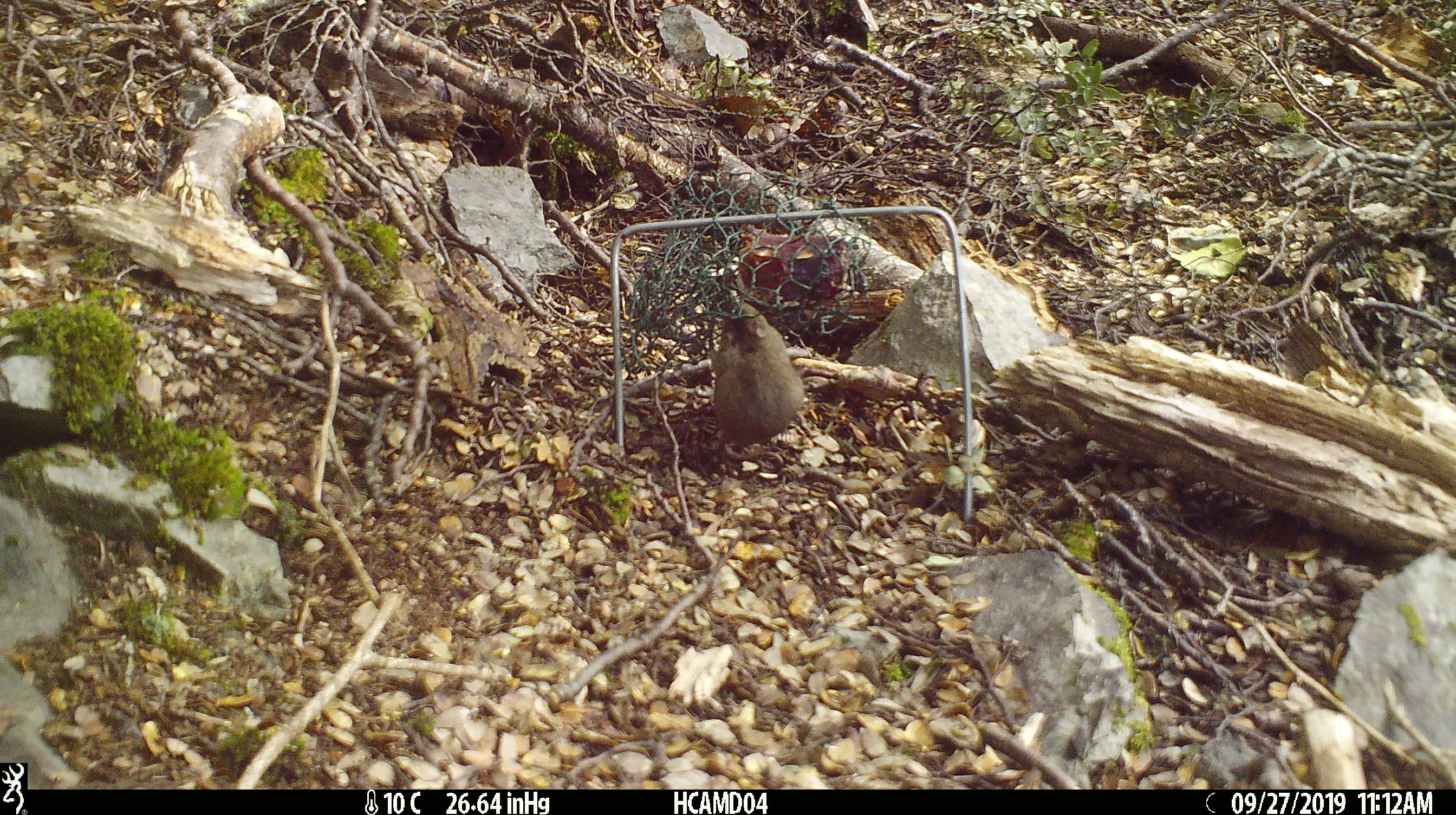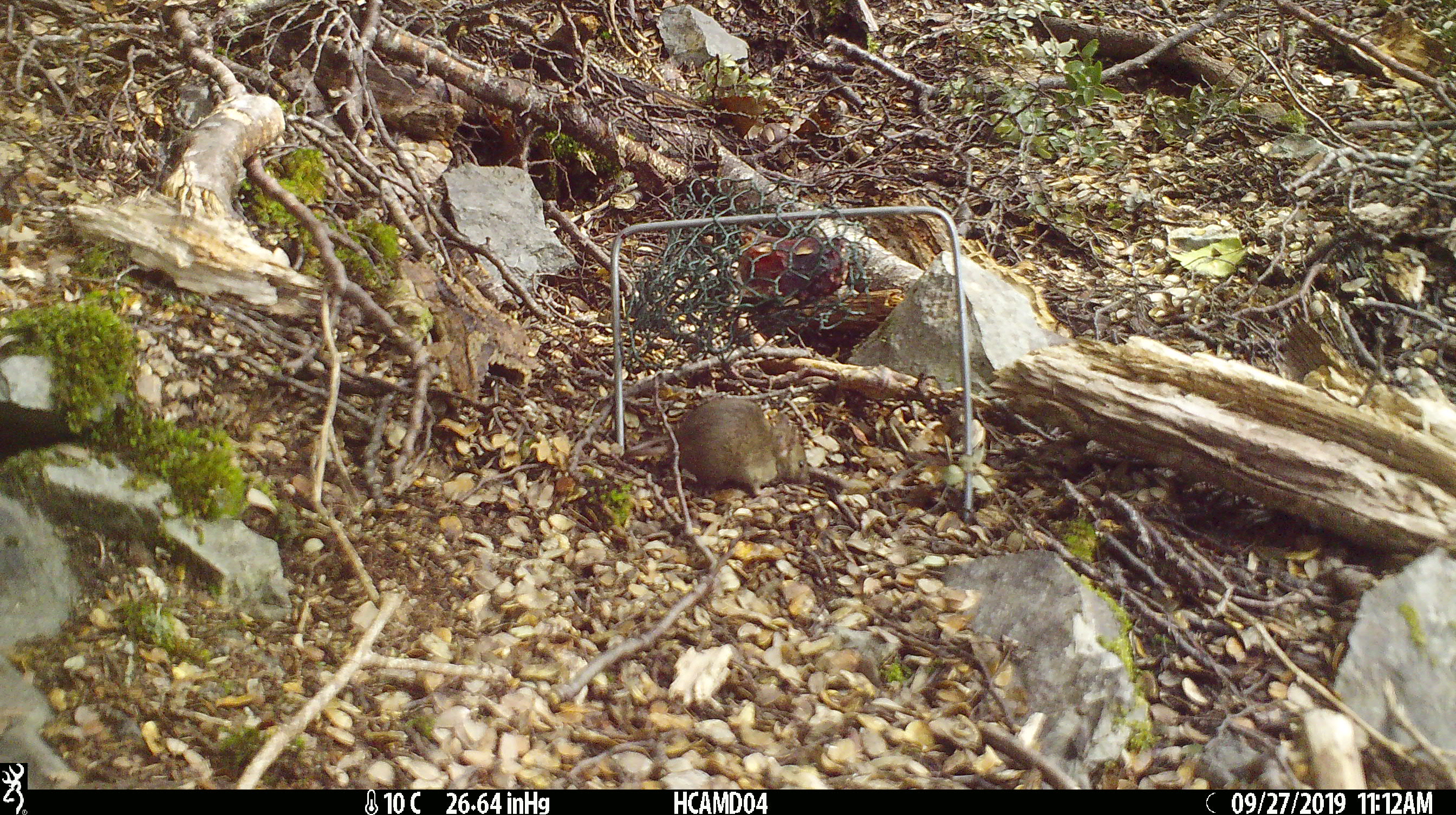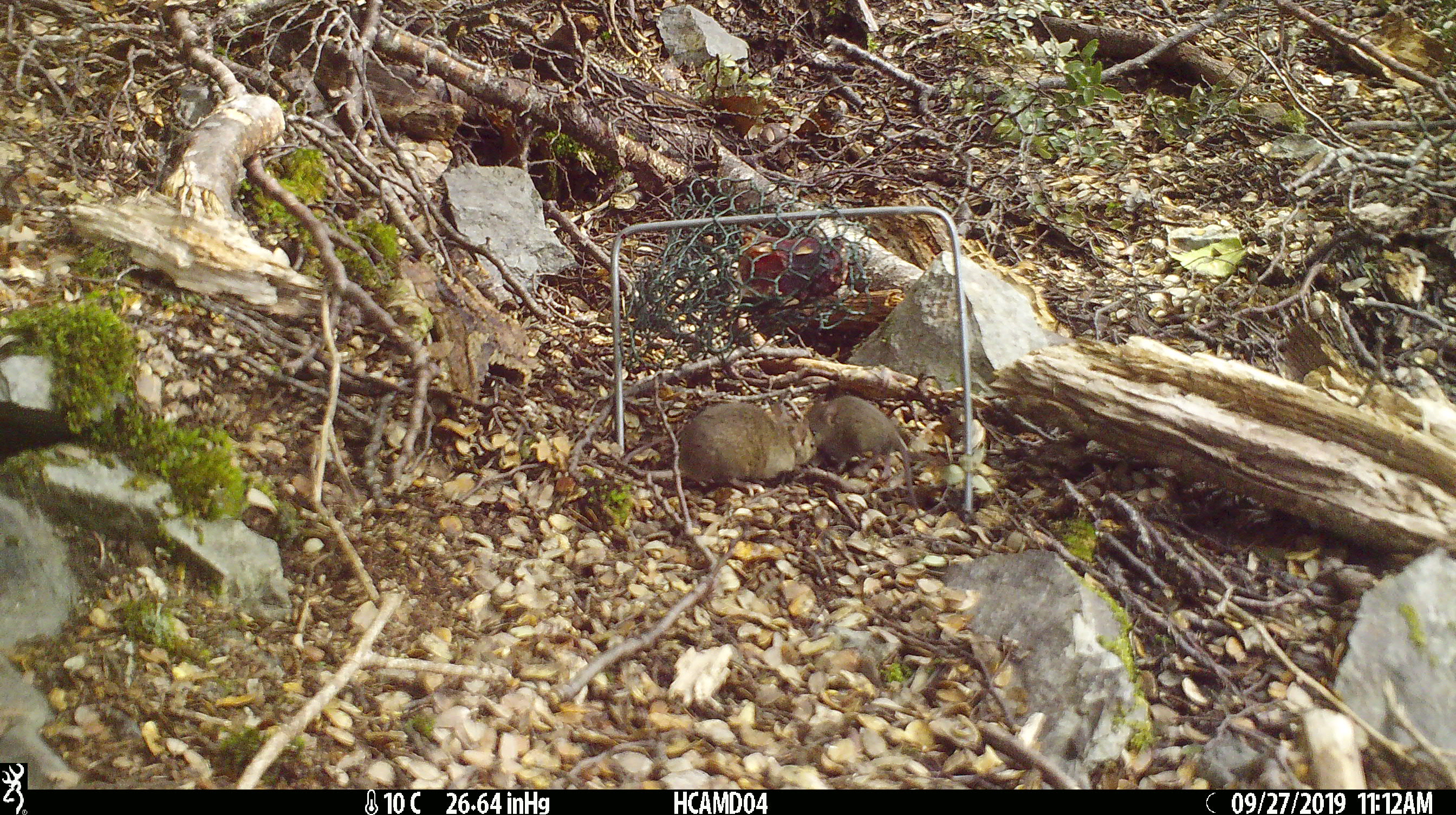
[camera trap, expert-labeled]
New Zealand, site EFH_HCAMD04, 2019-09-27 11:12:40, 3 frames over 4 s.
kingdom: Animalia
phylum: Chordata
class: Mammalia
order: Rodentia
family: Muridae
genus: Mus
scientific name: Mus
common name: mouse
Mouse (Mus).